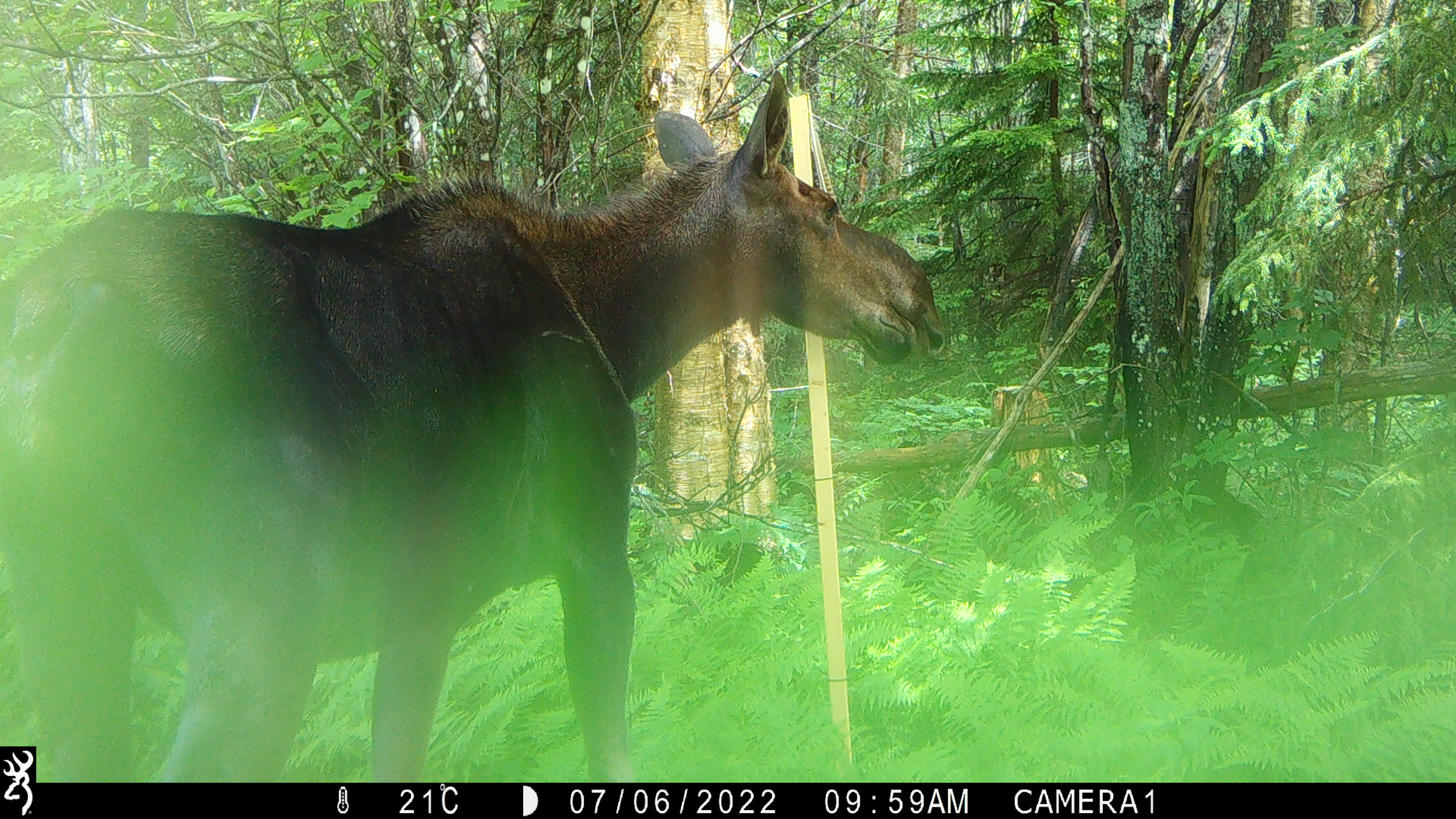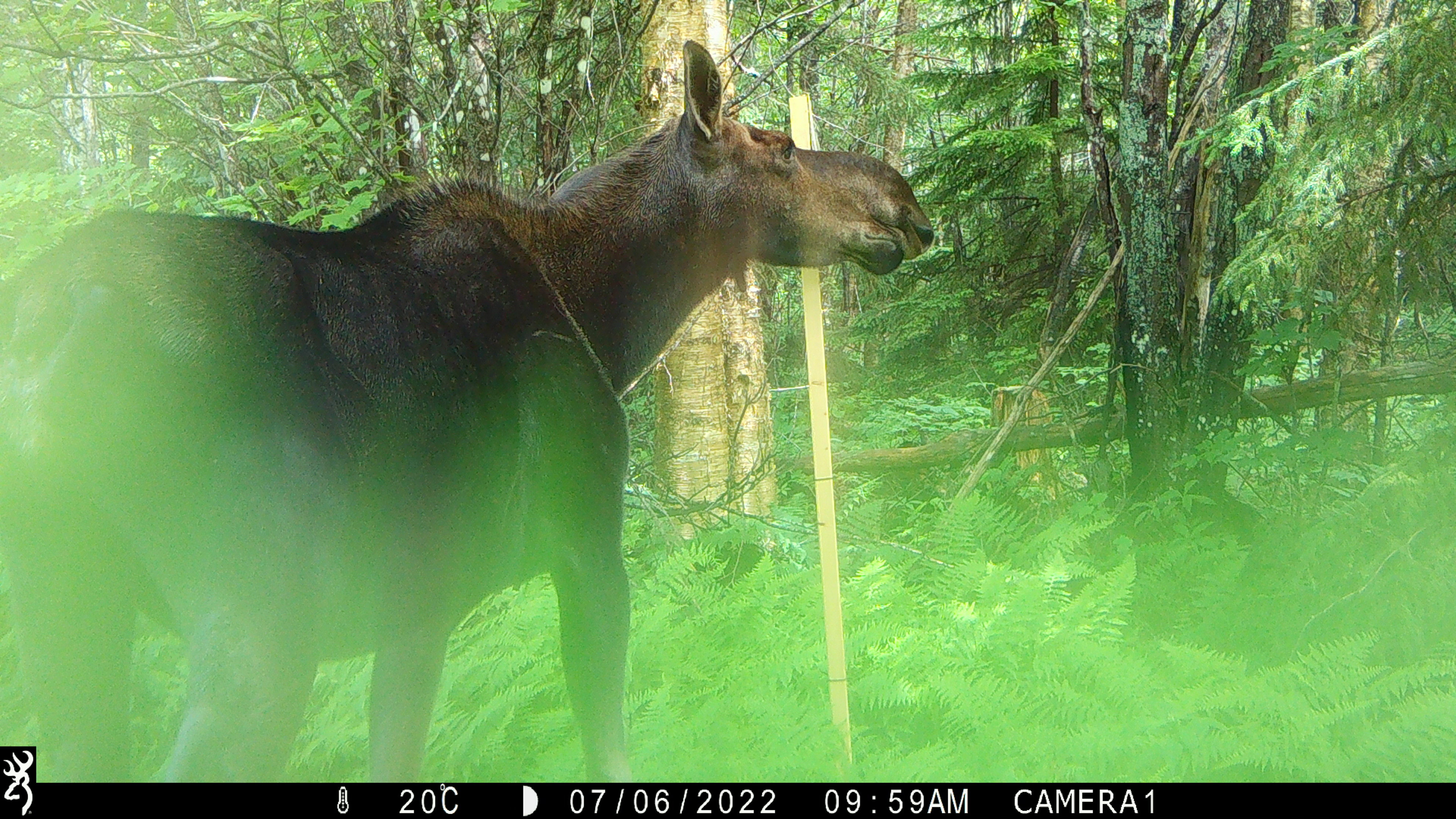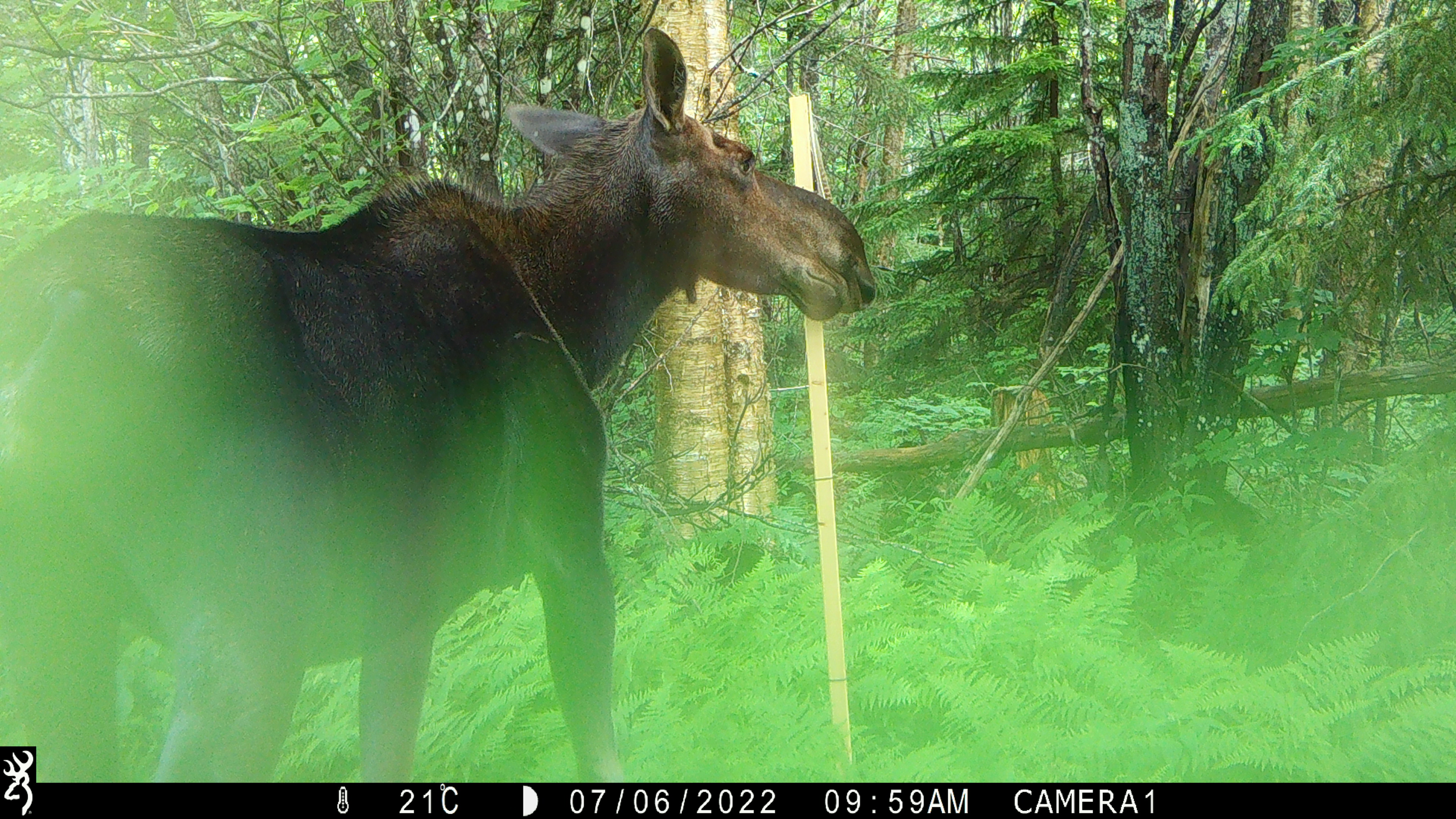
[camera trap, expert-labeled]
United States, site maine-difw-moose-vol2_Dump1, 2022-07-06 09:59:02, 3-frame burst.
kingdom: Animalia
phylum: Chordata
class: Mammalia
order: Artiodactyla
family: Cervidae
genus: Alces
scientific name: Alces alces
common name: moose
Moose (Alces alces).